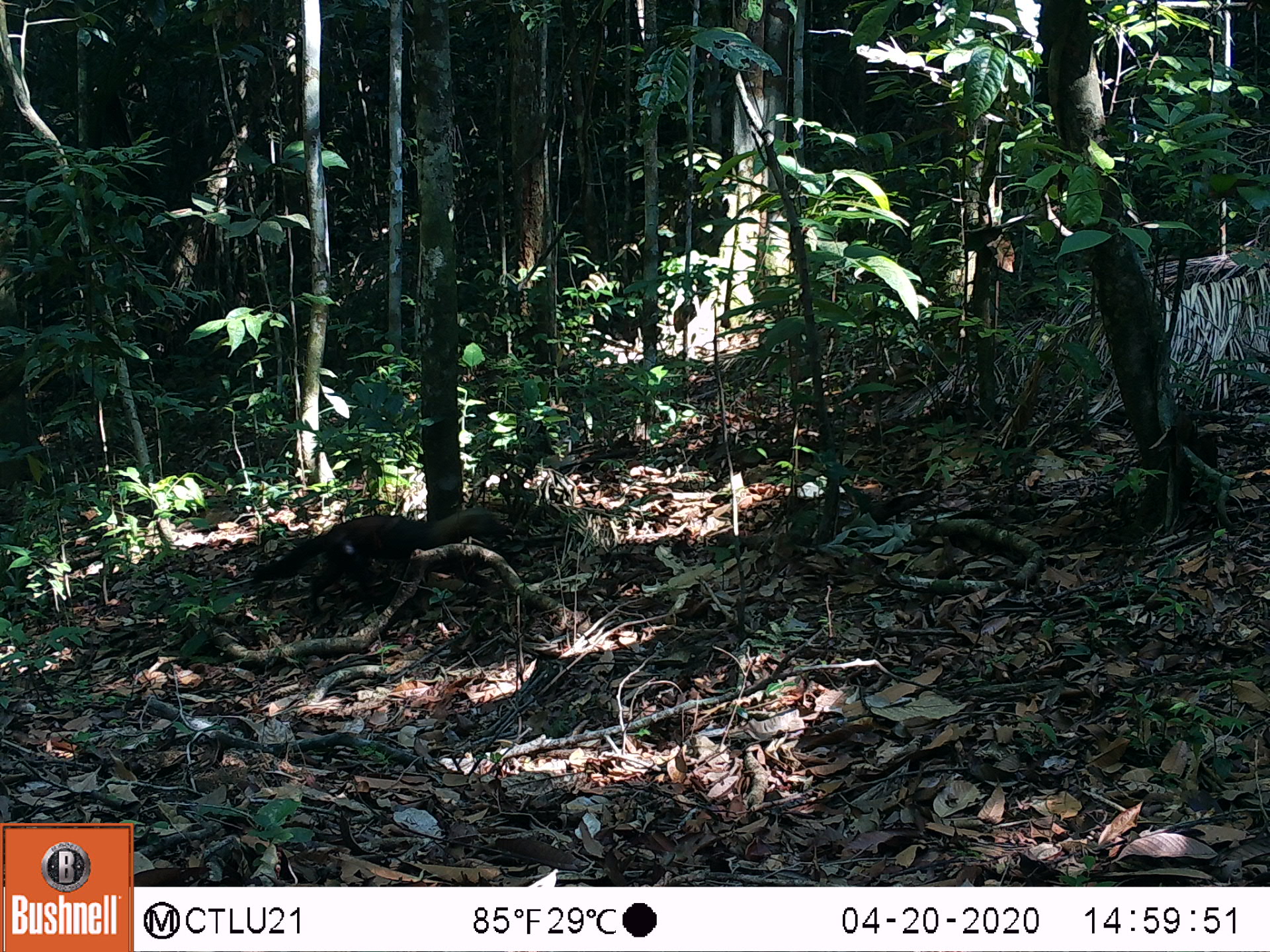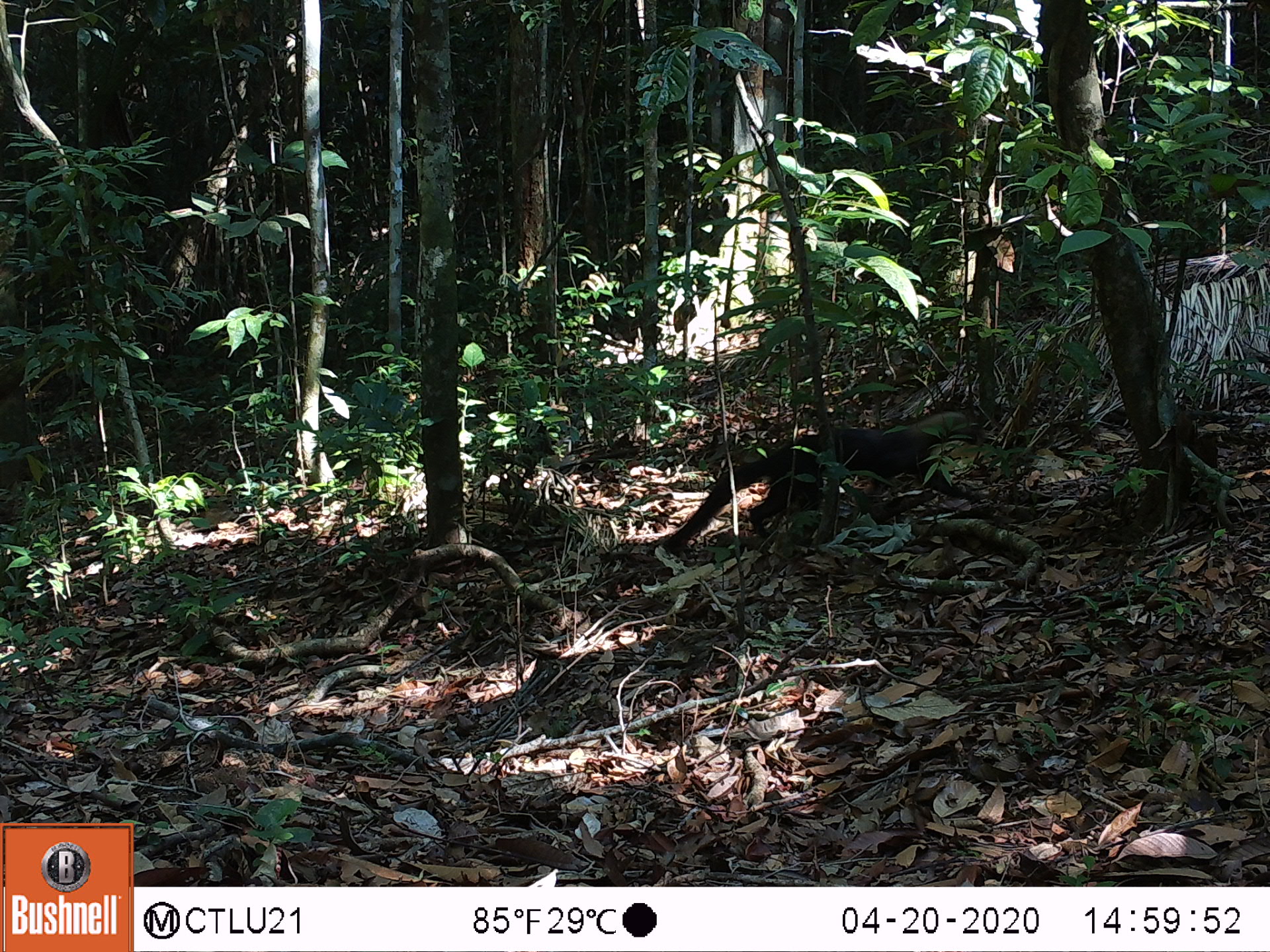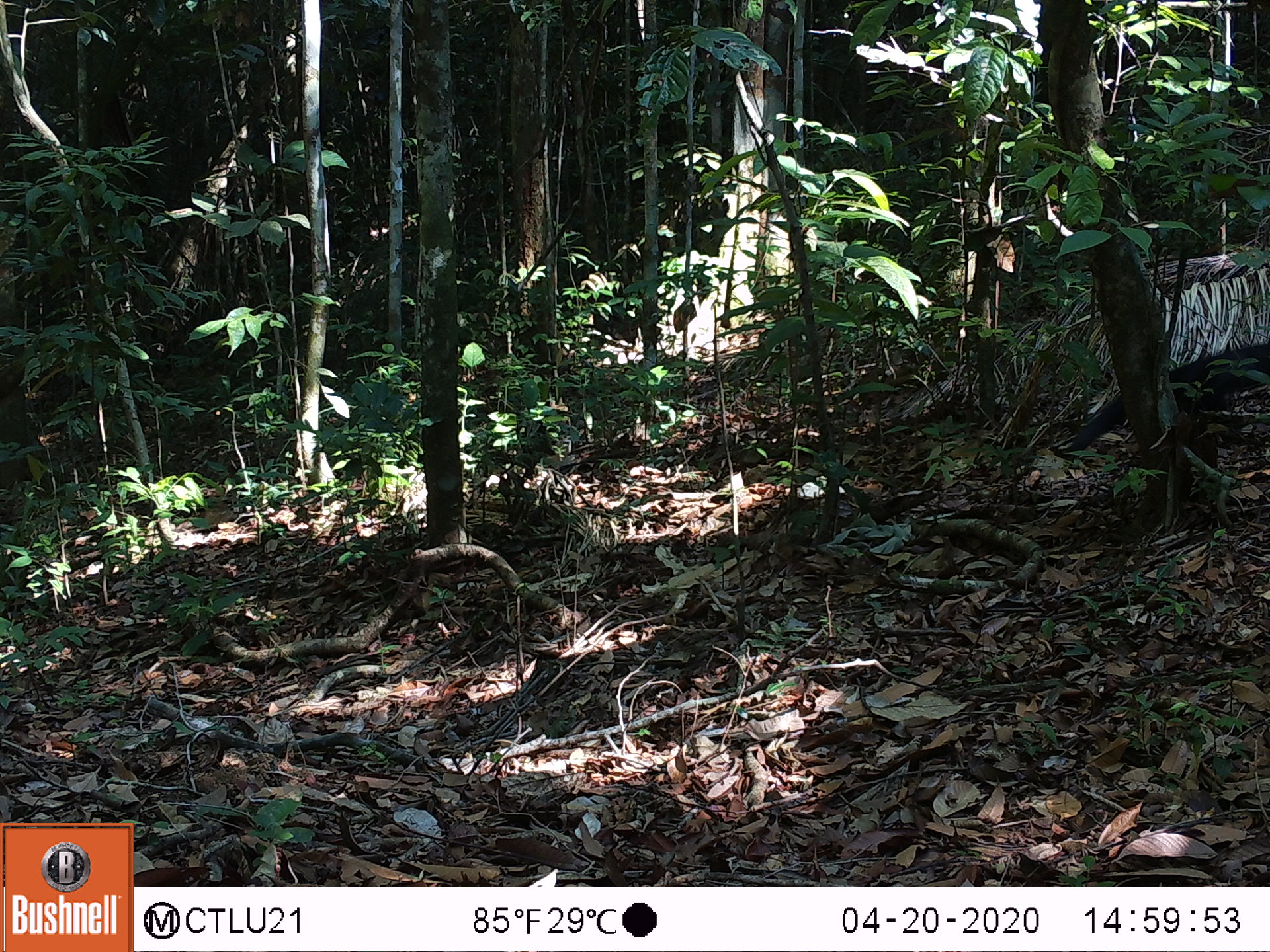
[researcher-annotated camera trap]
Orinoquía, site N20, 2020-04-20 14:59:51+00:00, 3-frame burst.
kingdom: Animalia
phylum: Chordata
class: Mammalia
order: Carnivora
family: Mustelidae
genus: Eira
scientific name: Eira barbara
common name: tayra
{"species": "tayra (Eira barbara)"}